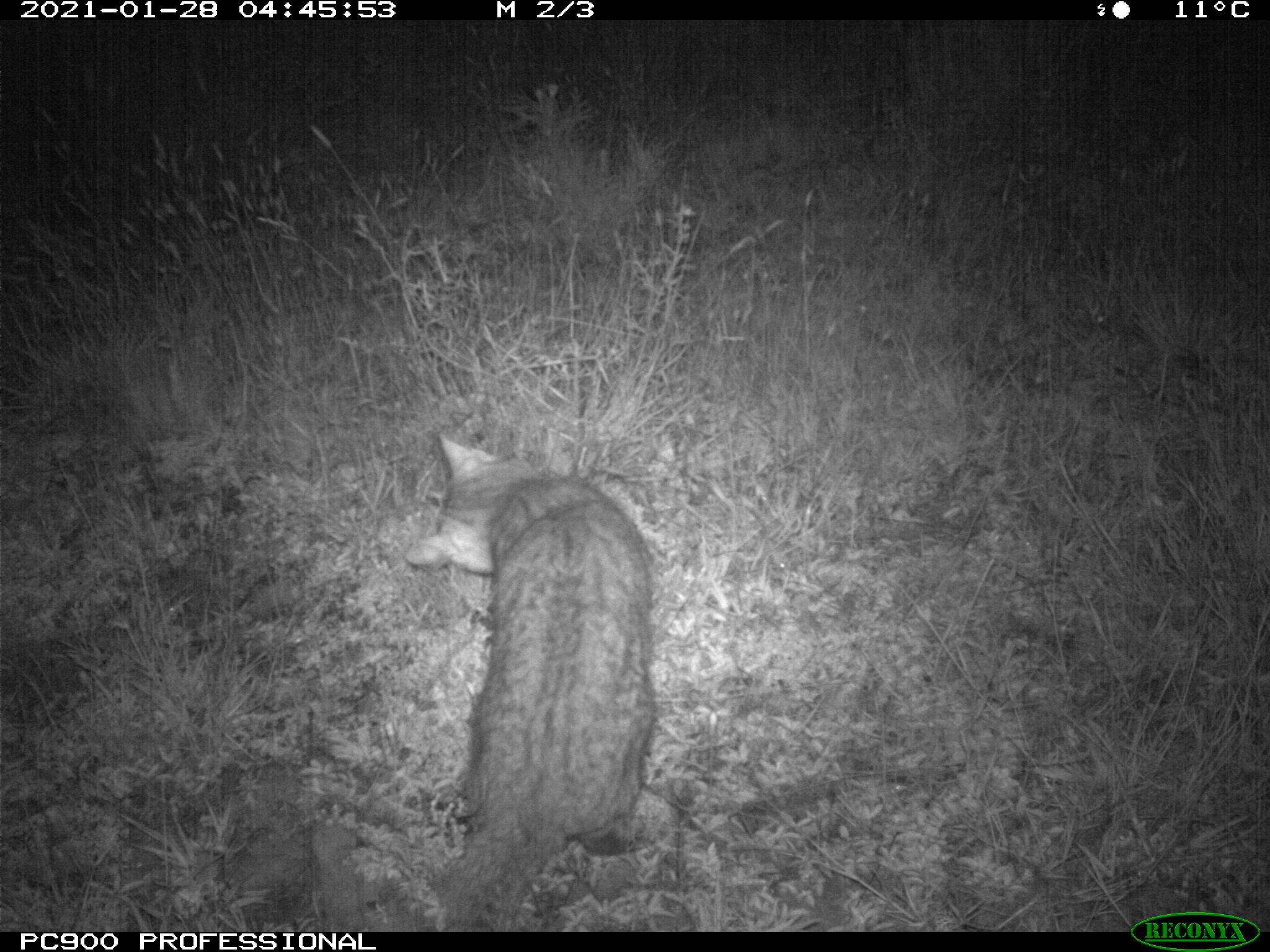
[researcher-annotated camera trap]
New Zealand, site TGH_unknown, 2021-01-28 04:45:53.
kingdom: Animalia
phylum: Chordata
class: Mammalia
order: Carnivora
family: Felidae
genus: Felis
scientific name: Felis catus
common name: domestic cat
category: cat